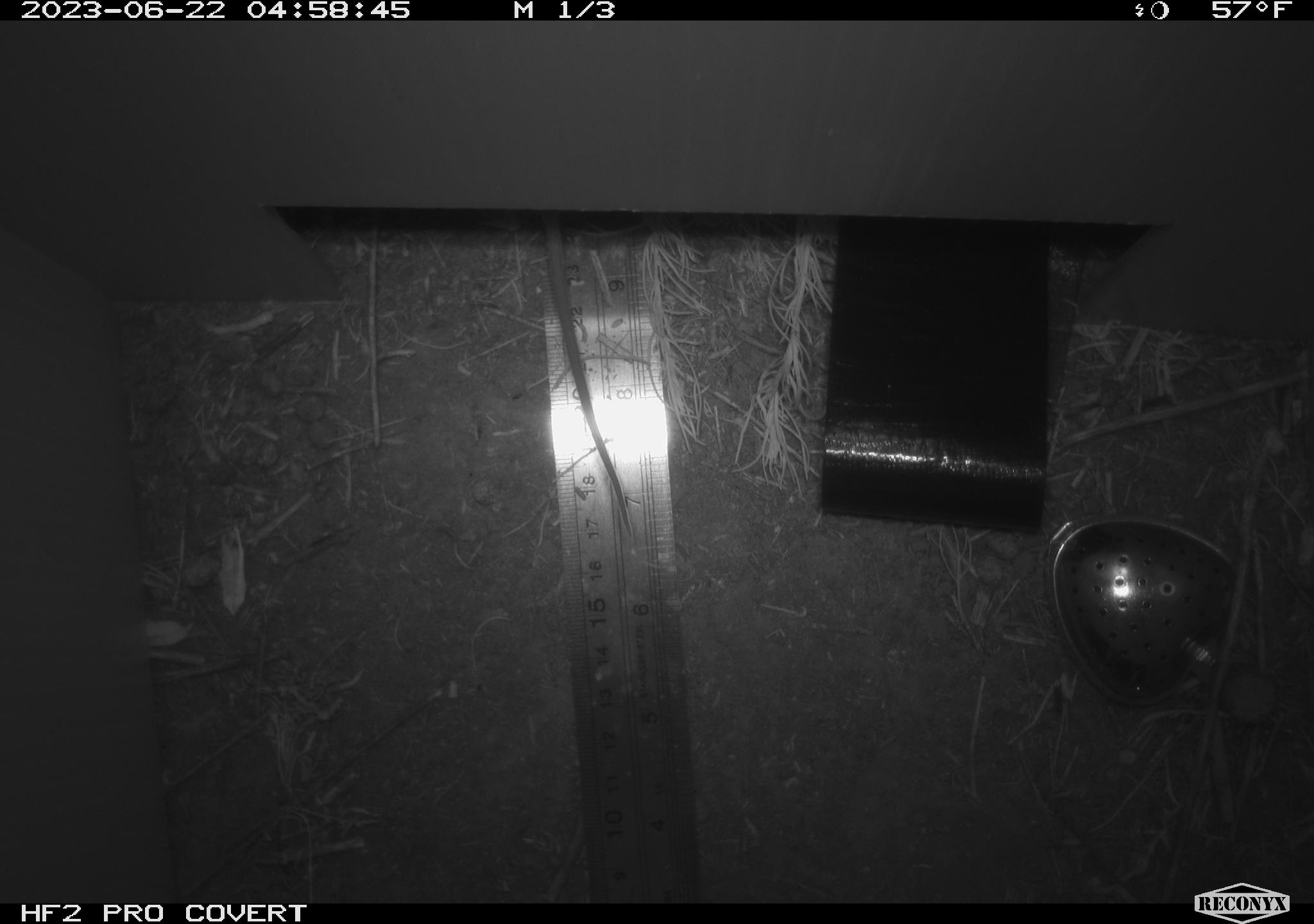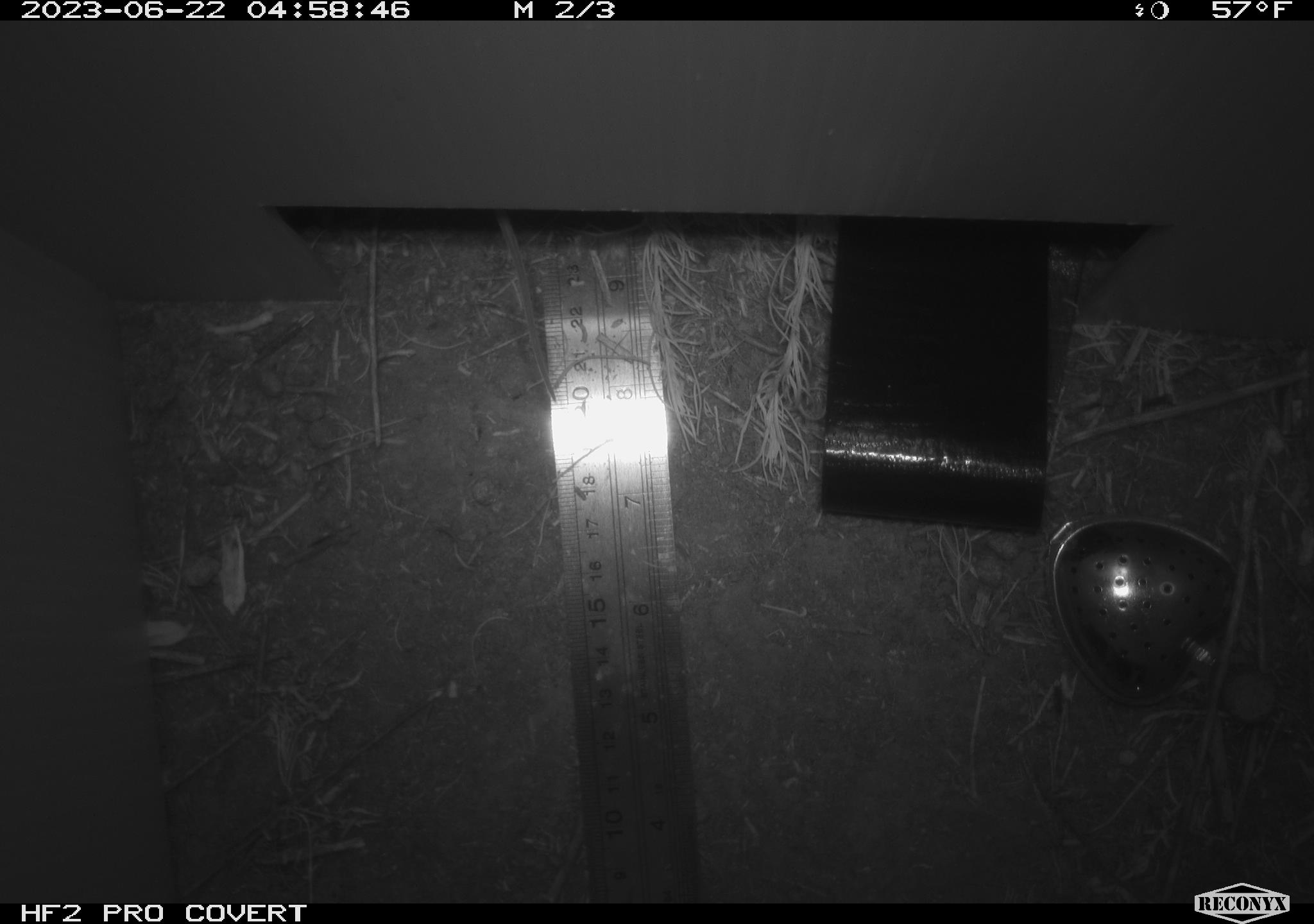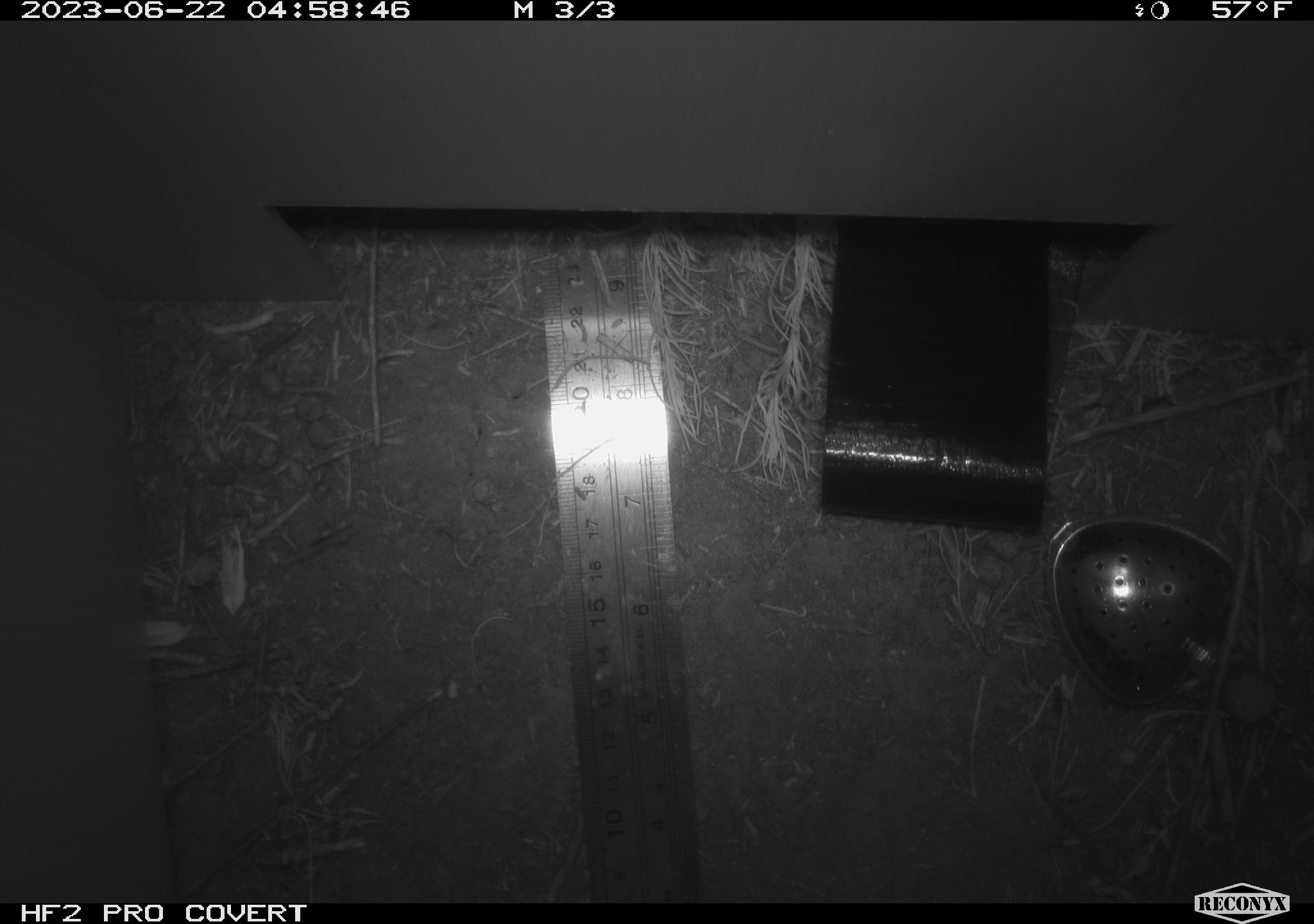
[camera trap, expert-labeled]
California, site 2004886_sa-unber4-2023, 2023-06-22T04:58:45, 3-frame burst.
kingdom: Animalia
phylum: Chordata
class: Mammalia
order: Rodentia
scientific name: Rodentia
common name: mouse species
Mouse species (Rodentia).